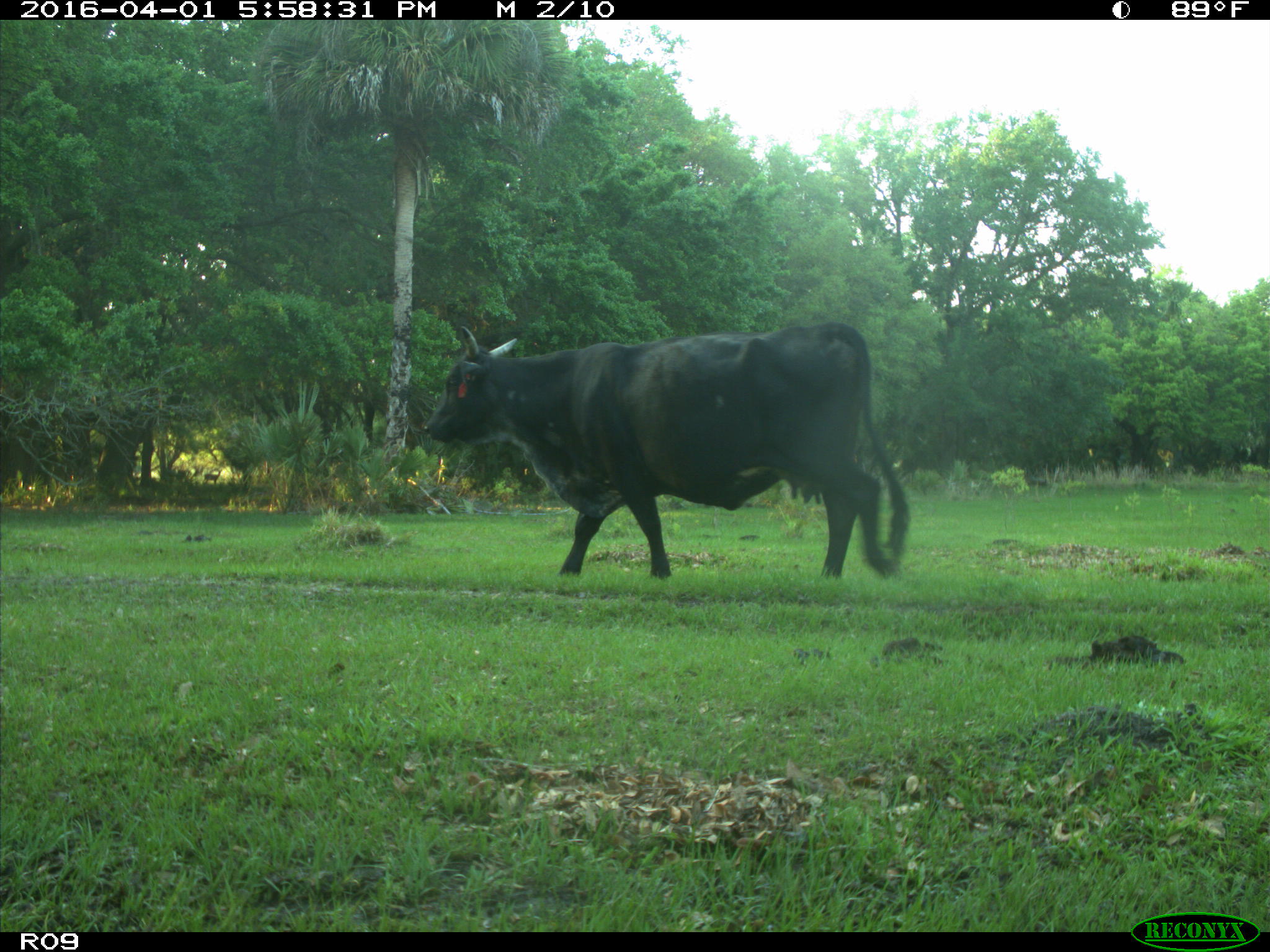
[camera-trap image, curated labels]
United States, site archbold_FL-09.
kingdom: Animalia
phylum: Chordata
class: Mammalia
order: Artiodactyla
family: Bovidae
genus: Bos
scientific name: Bos taurus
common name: domestic cow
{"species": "Bos taurus (domestic cow)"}